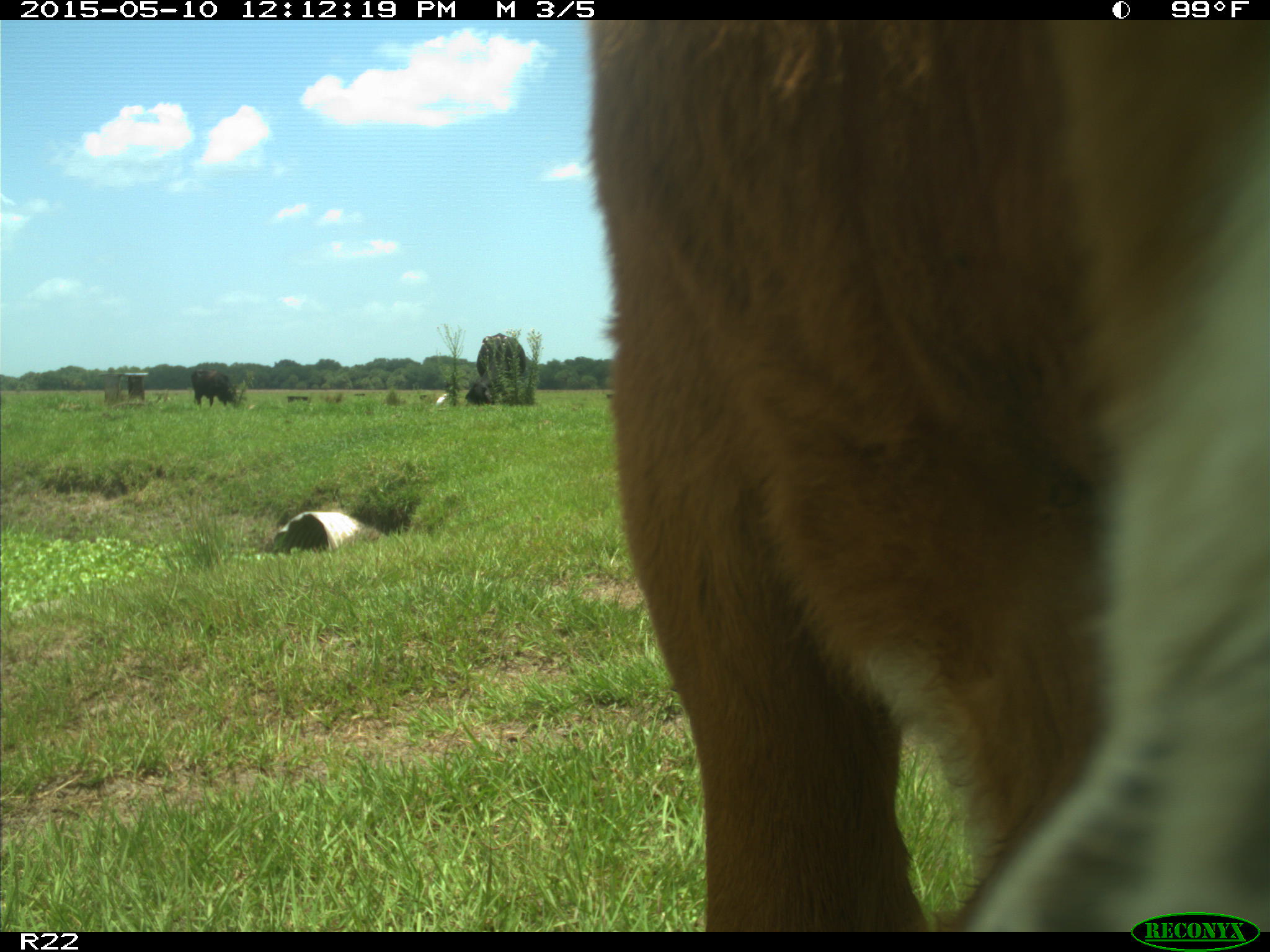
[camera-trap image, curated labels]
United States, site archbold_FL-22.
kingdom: Animalia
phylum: Chordata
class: Mammalia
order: Artiodactyla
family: Bovidae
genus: Bos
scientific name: Bos taurus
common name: domestic cow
Bos taurus (domestic cow).